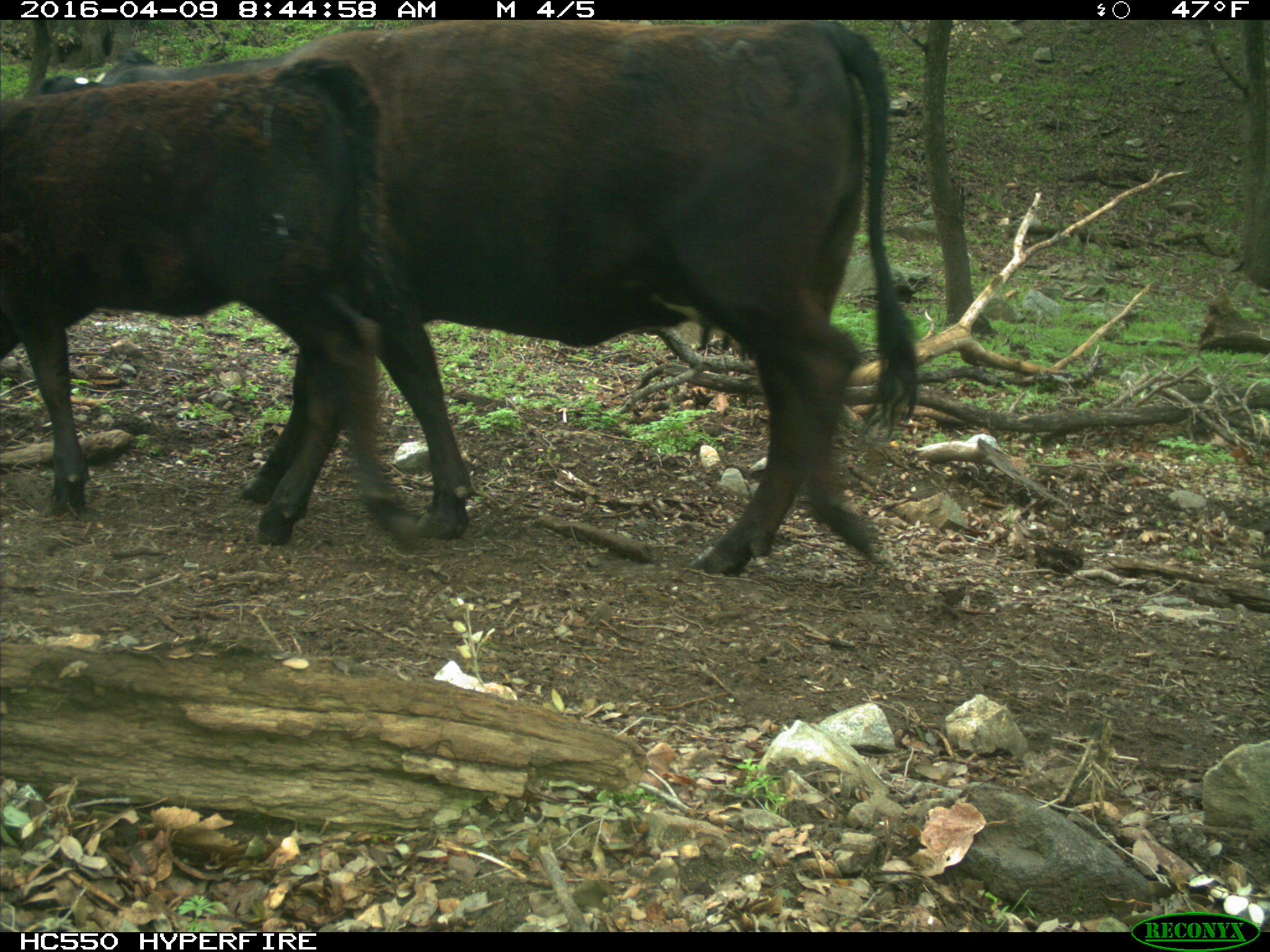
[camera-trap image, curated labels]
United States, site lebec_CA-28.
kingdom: Animalia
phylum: Chordata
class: Mammalia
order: Artiodactyla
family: Bovidae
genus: Bos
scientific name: Bos taurus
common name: domestic cow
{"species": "Bos taurus (domestic cow)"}